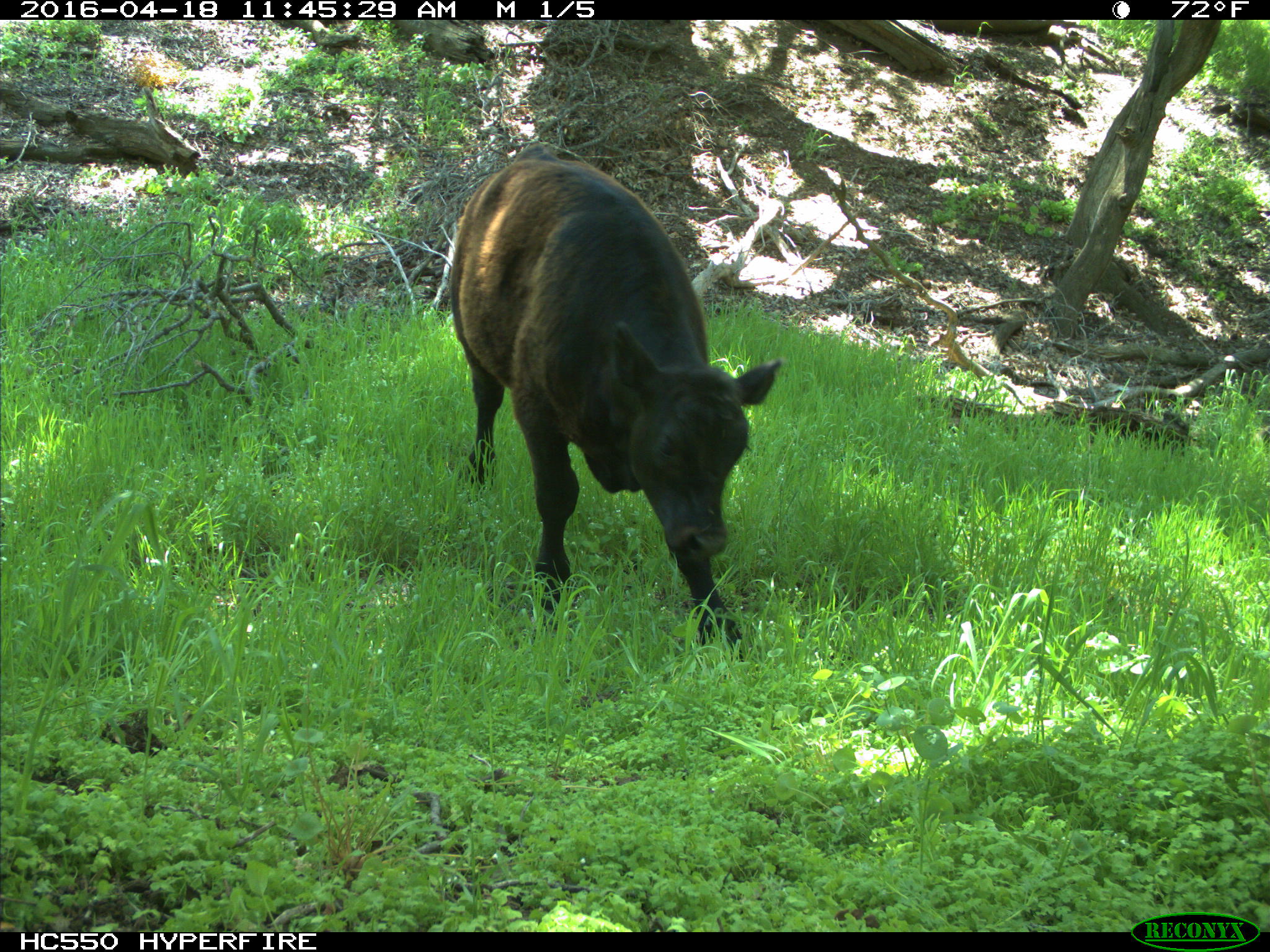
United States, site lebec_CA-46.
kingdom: Animalia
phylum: Chordata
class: Mammalia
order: Artiodactyla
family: Bovidae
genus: Bos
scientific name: Bos taurus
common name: domestic cow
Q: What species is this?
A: Bos taurus (domestic cow).